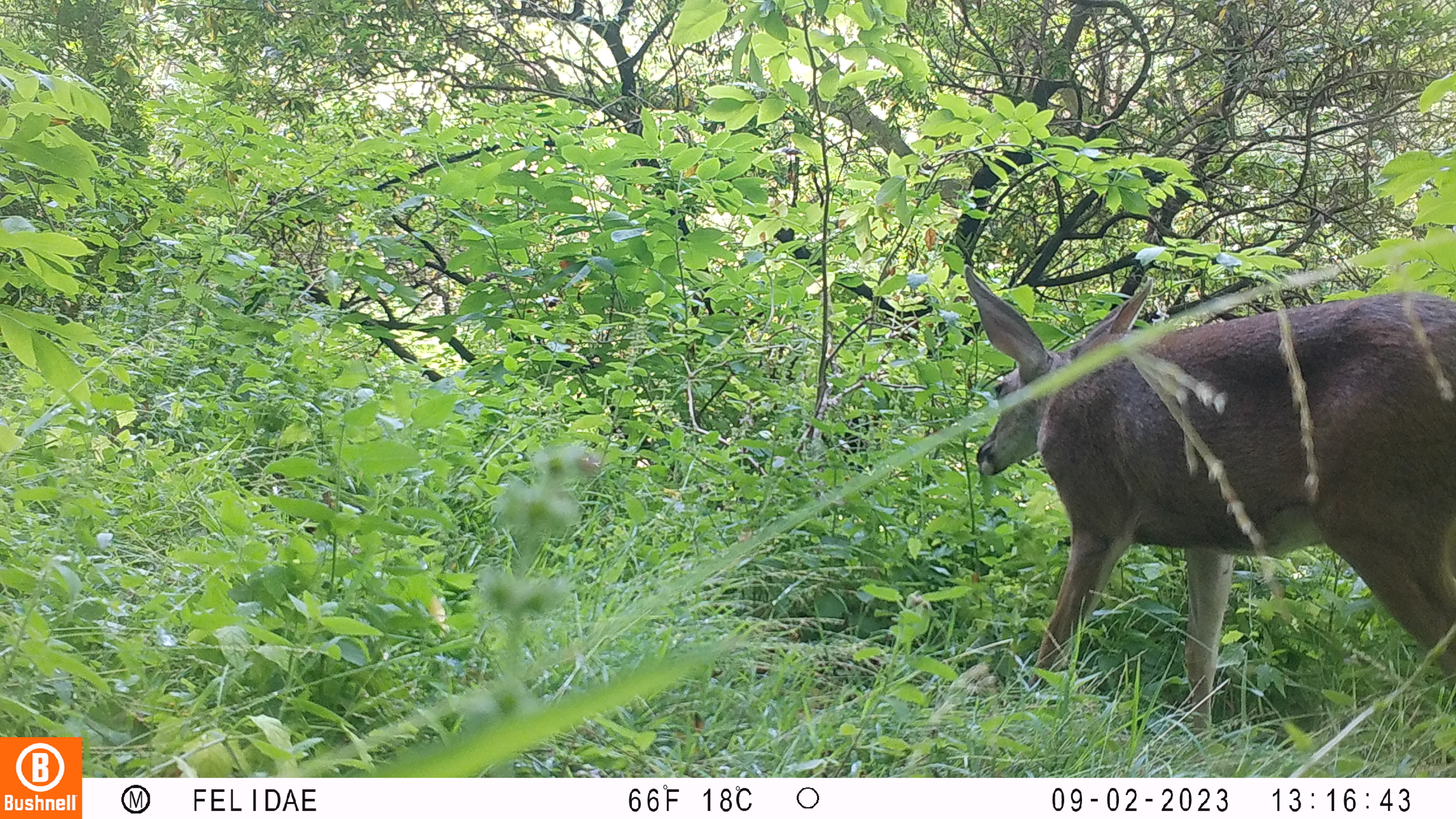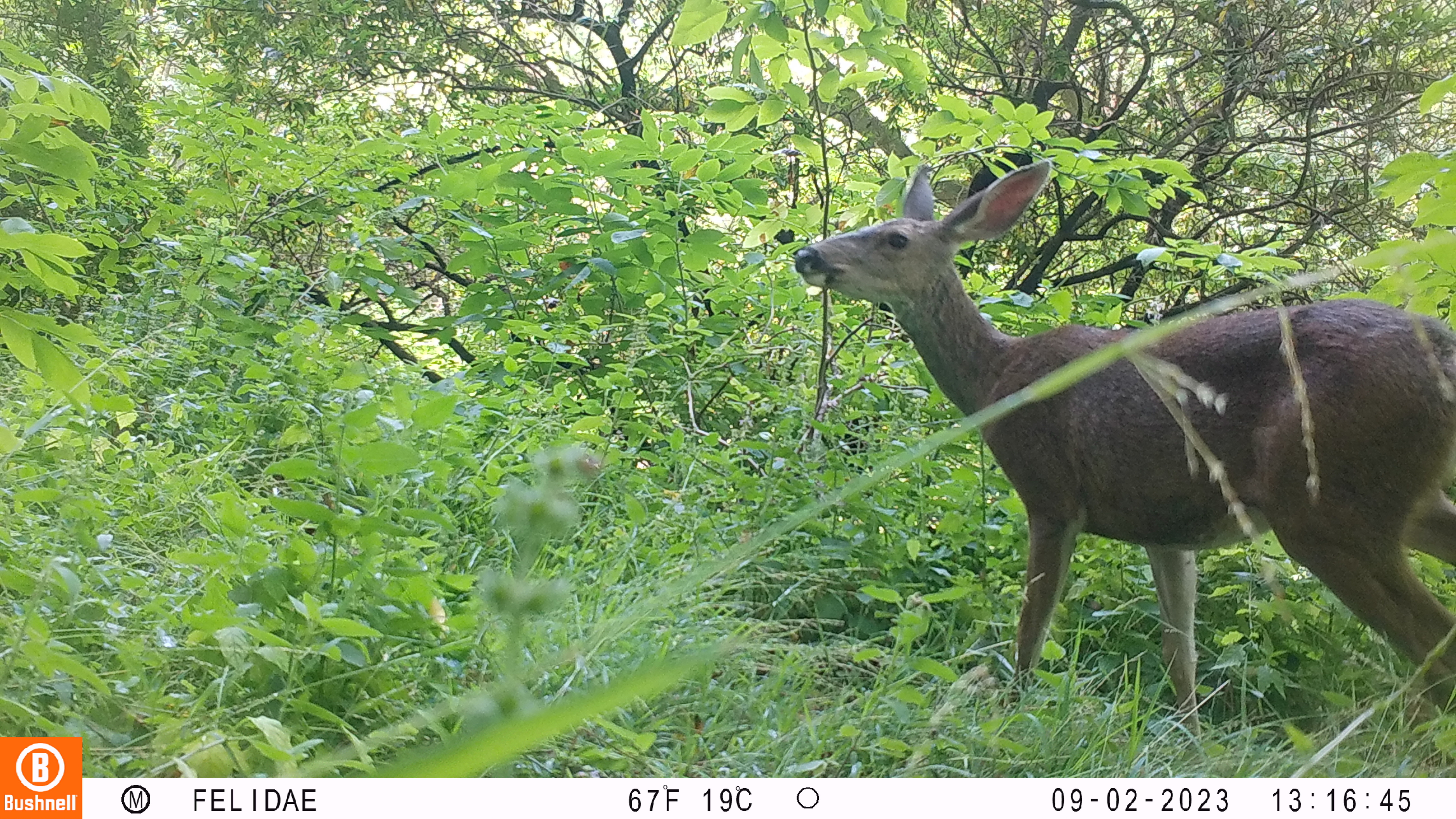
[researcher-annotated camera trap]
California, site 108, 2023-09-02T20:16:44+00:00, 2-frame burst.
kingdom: Animalia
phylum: Chordata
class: Mammalia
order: Artiodactyla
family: Cervidae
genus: Odocoileus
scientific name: Odocoileus hemionus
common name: mule deer